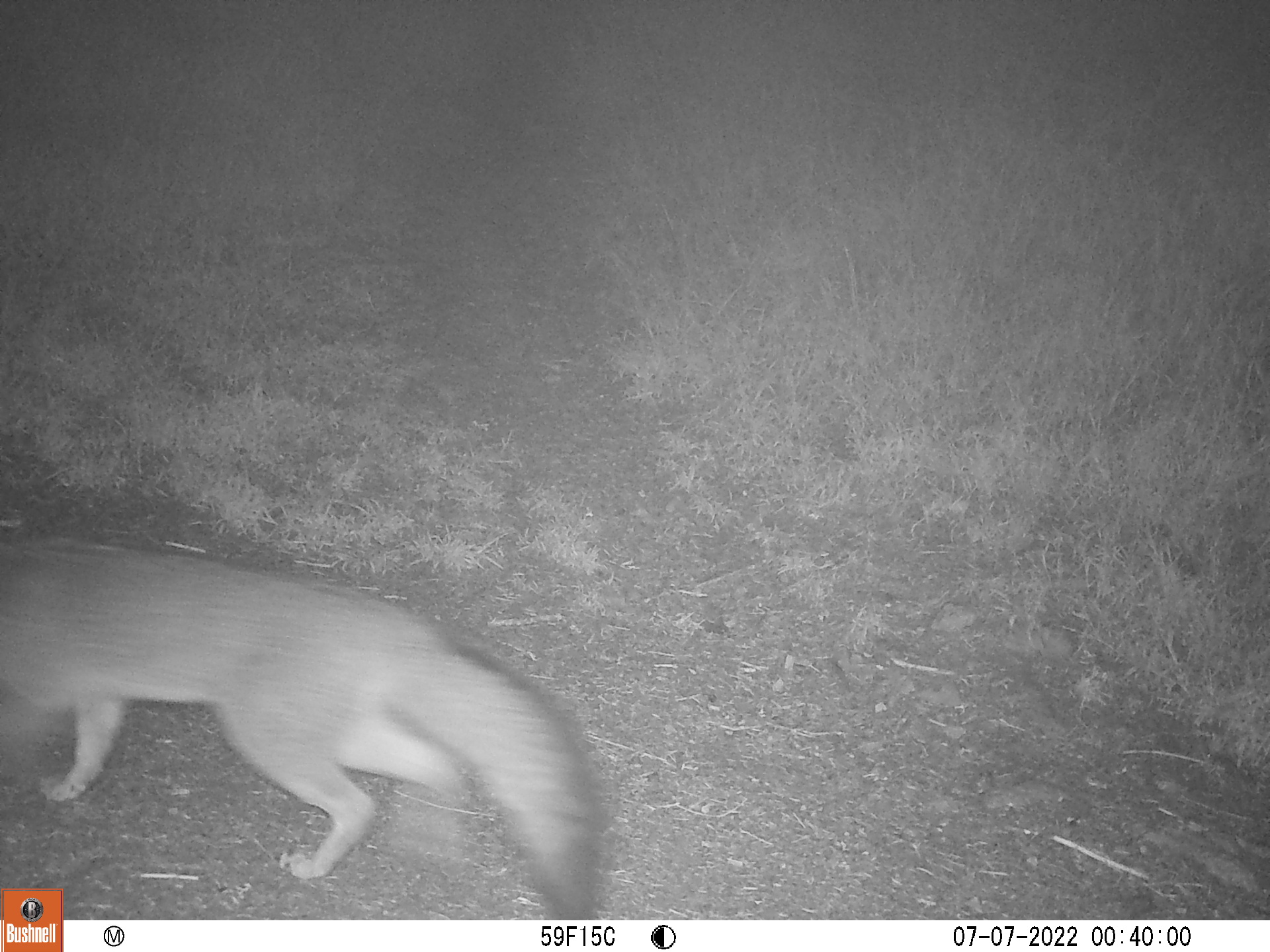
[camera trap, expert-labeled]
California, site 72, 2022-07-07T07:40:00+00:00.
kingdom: Animalia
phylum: Chordata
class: Mammalia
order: Carnivora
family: Canidae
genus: Urocyon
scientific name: Urocyon cinereoargenteus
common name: gray fox